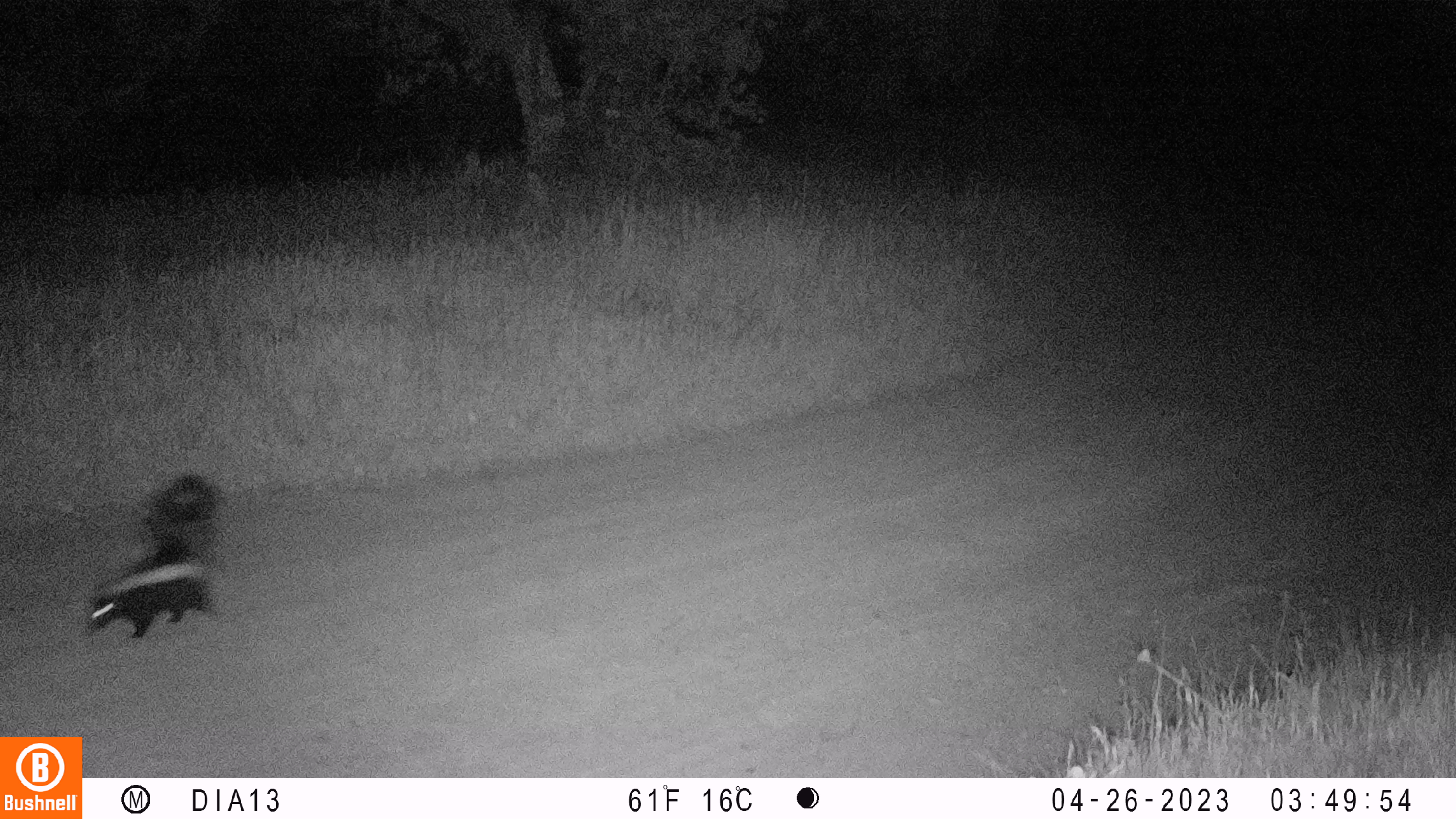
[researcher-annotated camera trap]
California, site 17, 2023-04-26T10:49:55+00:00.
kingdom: Animalia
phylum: Chordata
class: Mammalia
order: Carnivora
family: Mephitidae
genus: Mephitis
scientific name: Mephitis mephitis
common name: striped skunk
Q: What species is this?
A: Striped skunk (Mephitis mephitis).